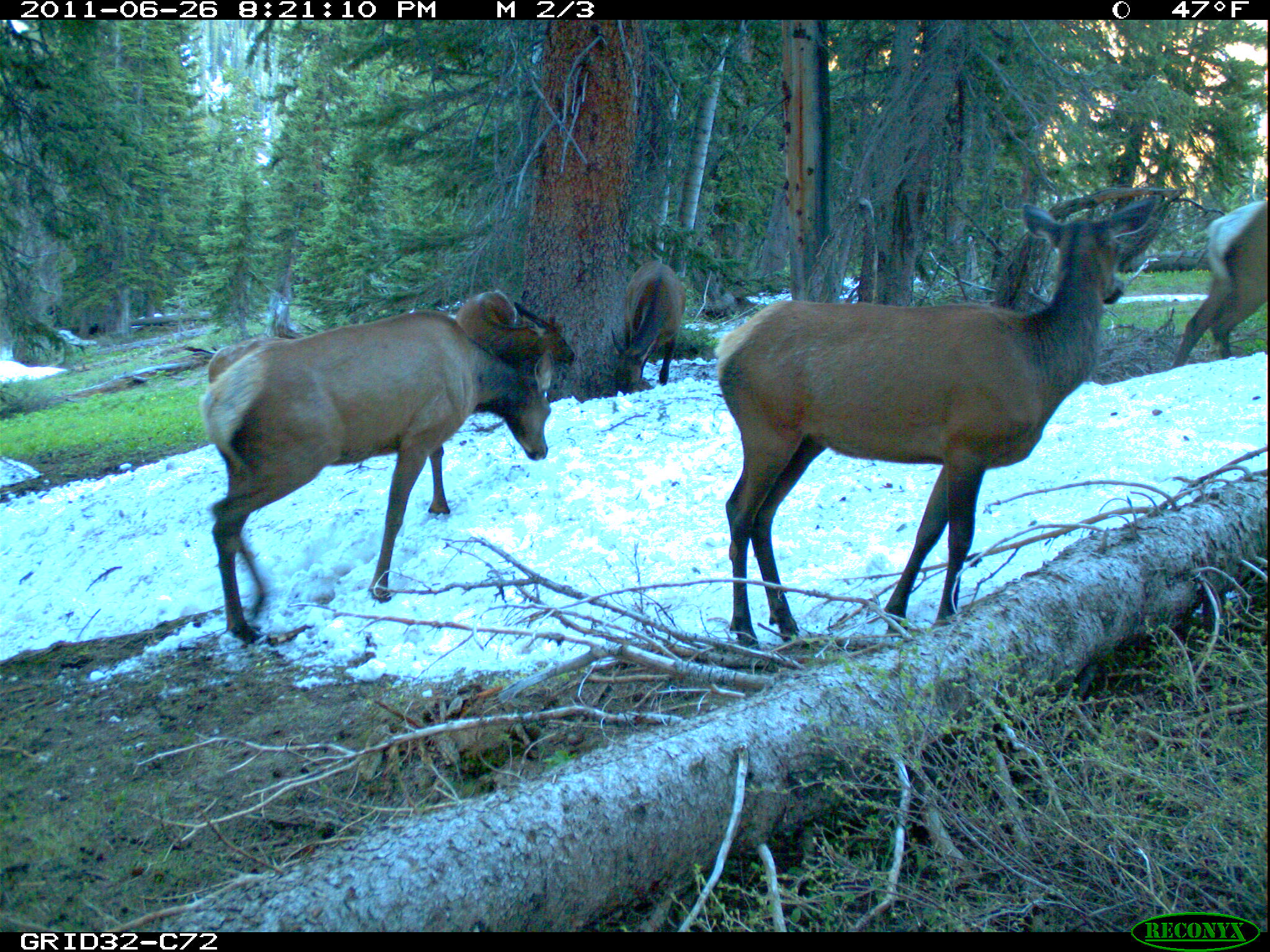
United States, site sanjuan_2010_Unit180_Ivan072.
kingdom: Animalia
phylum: Chordata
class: Mammalia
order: Artiodactyla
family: Cervidae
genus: Cervus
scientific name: Cervus elaphus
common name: red deer